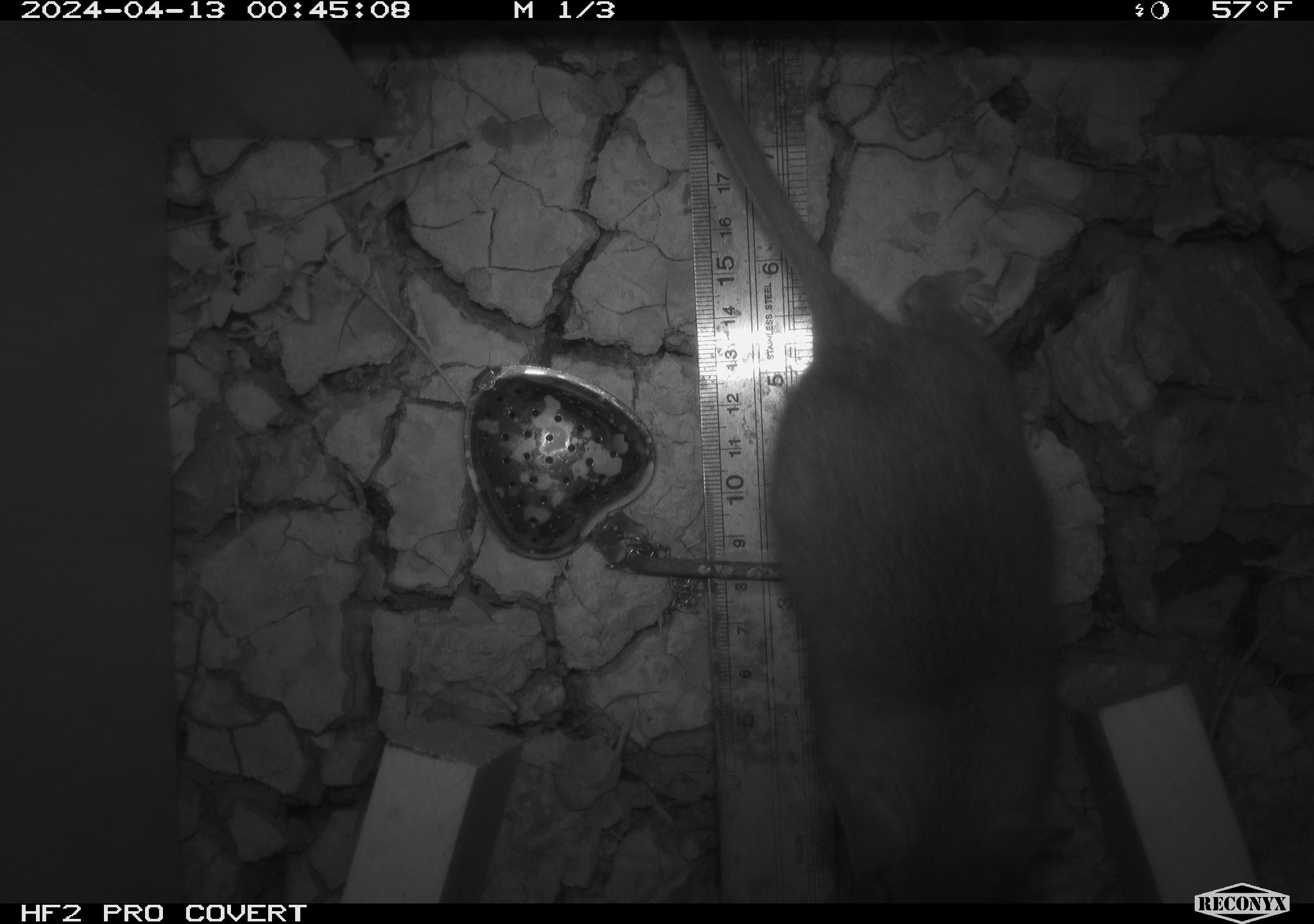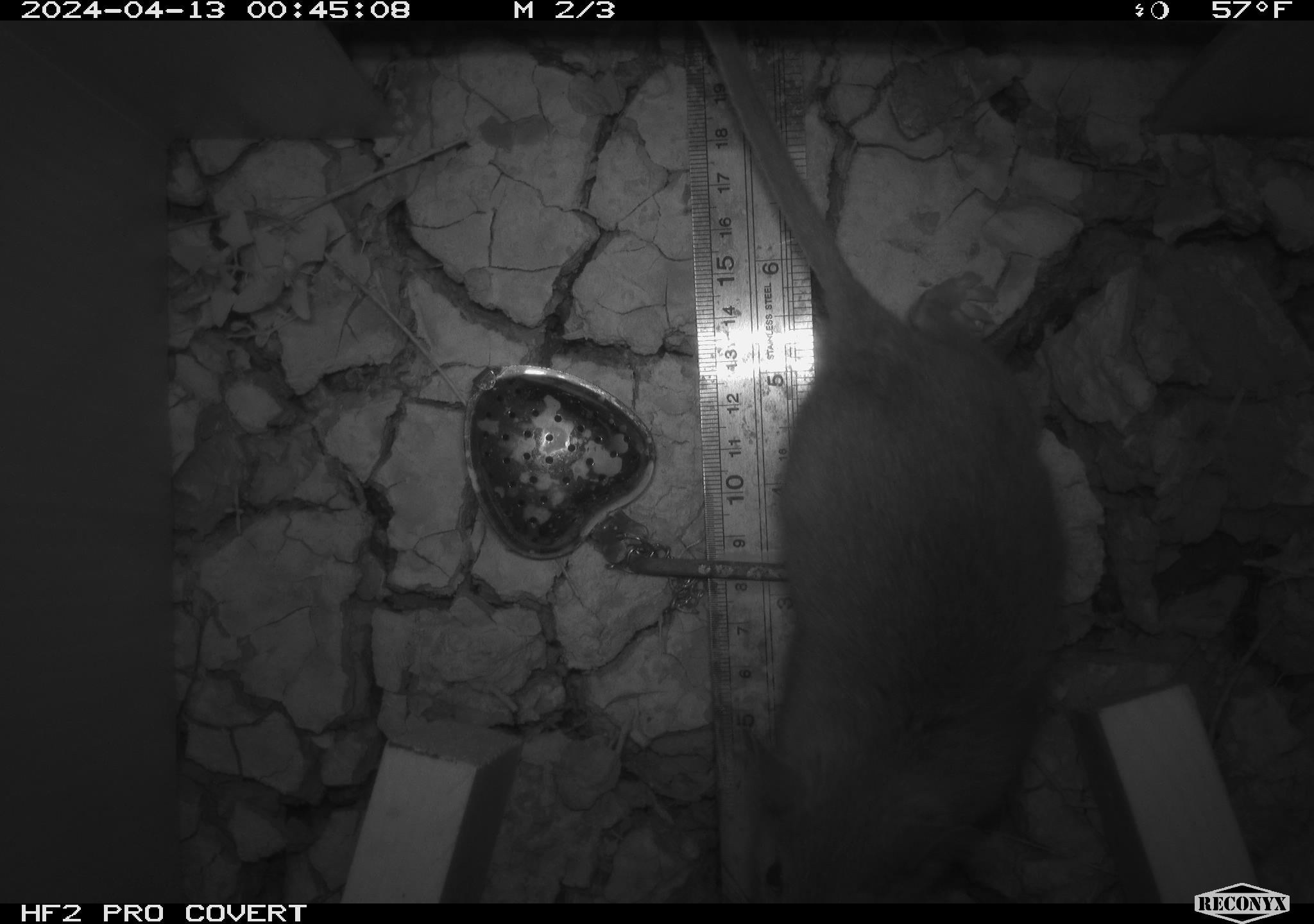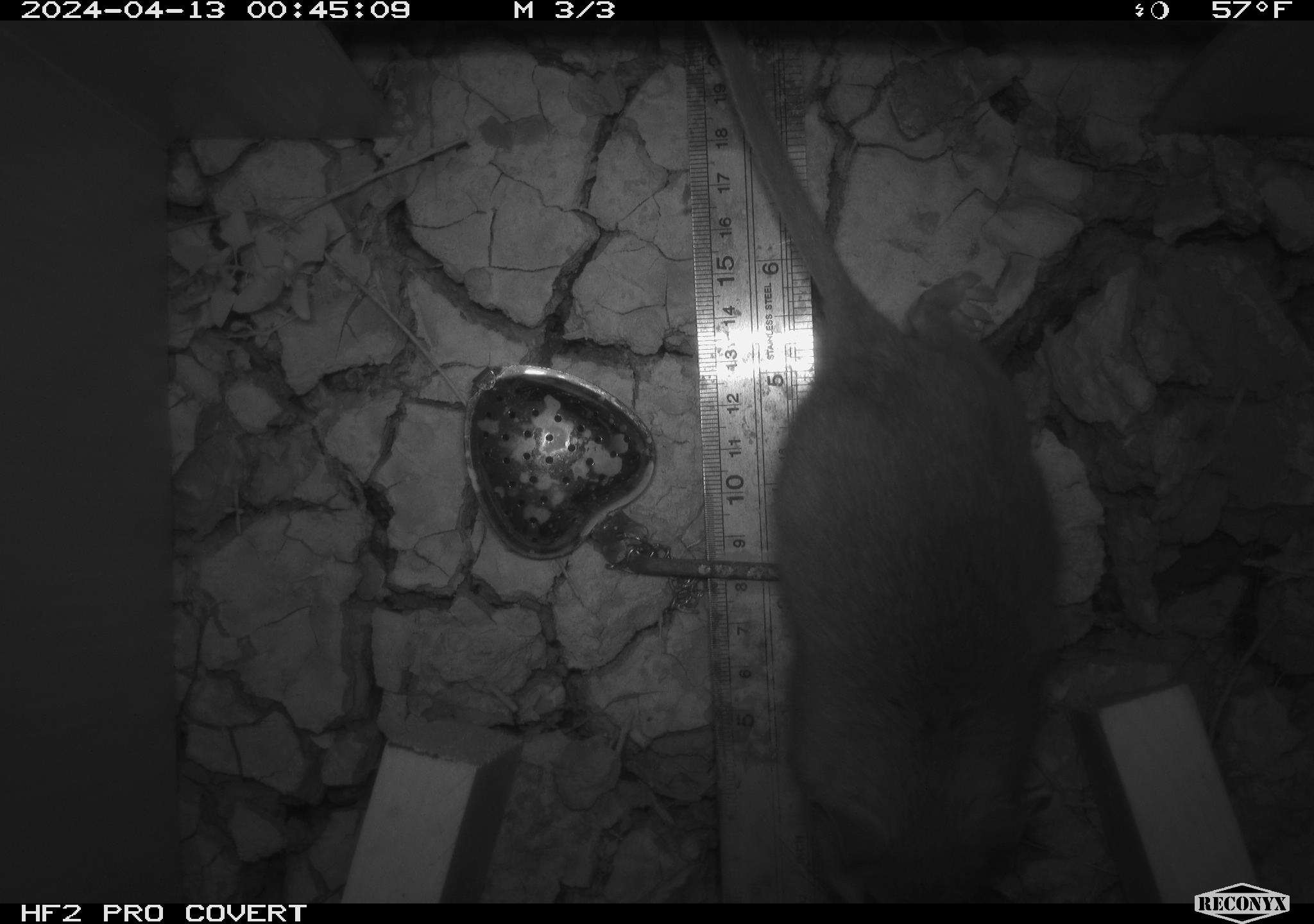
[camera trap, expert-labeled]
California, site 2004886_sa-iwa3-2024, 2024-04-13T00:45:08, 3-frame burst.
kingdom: Animalia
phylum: Chordata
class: Mammalia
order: Rodentia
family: Cricetidae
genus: Neotoma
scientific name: Neotoma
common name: pack rat or woodrat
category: neotoma species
Neotoma species (pack rat or woodrat) (Neotoma).